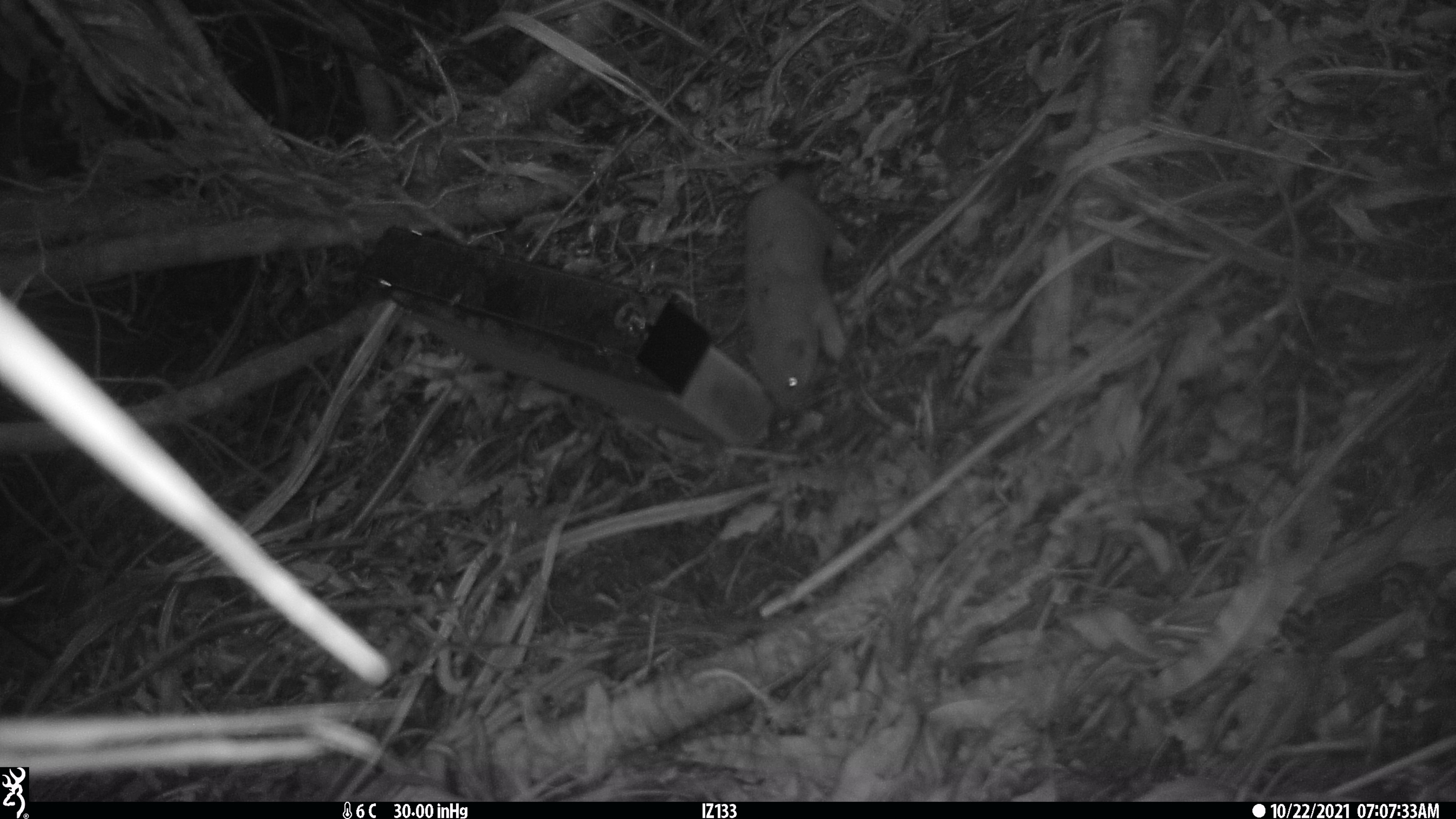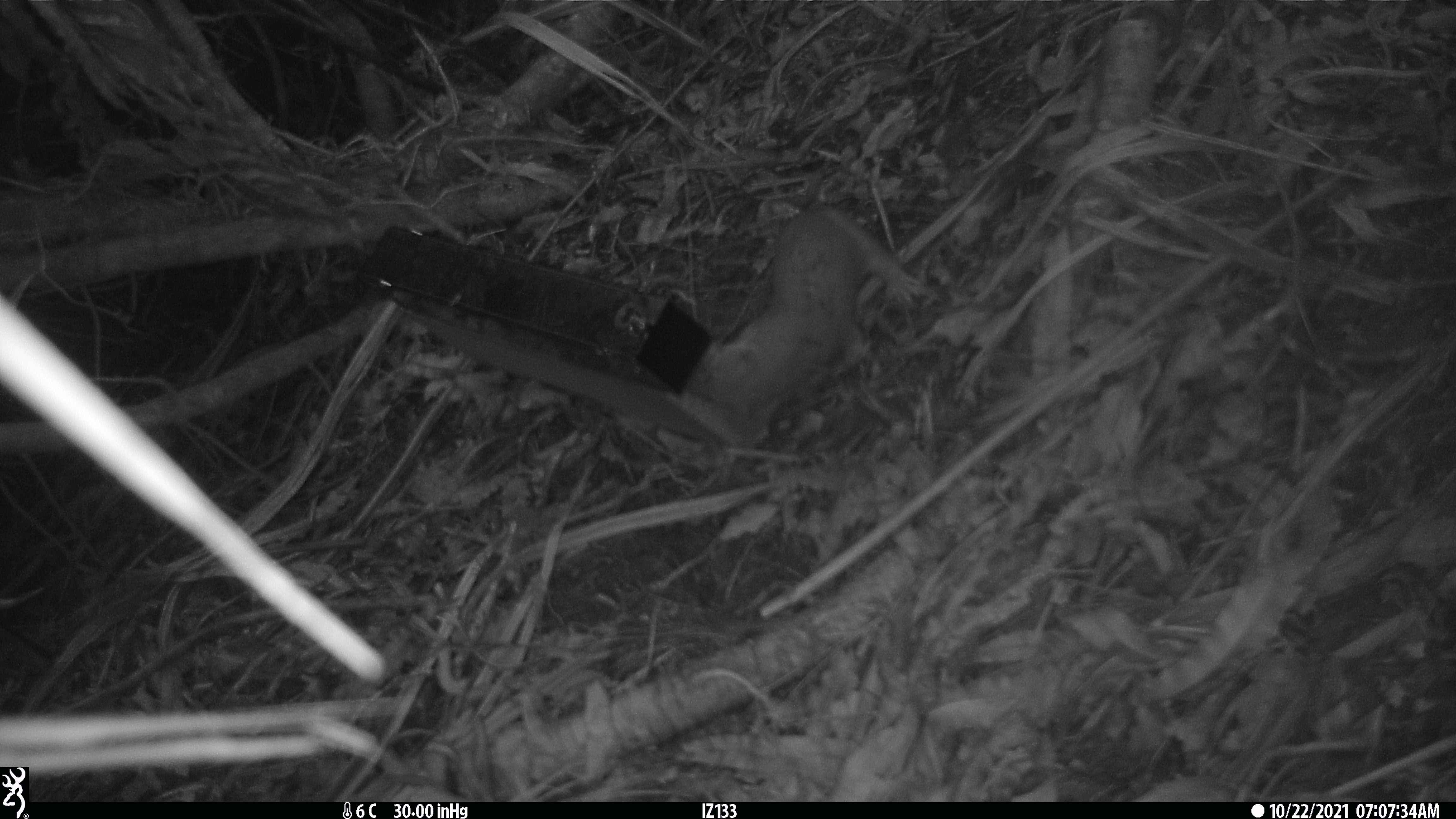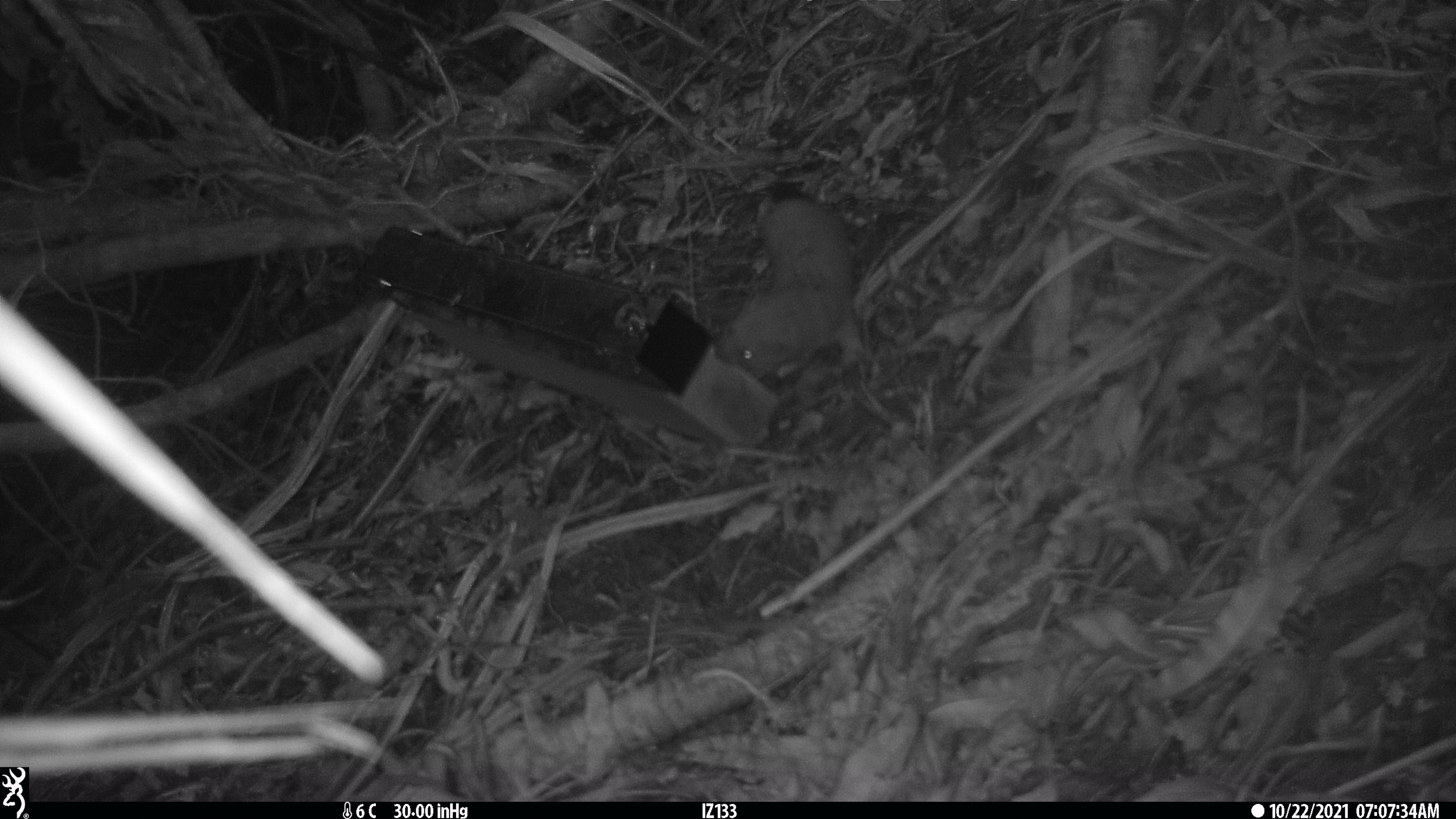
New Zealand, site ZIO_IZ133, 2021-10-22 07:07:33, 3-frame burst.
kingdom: Animalia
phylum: Chordata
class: Mammalia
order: Carnivora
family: Mustelidae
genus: Mustela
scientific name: Mustela erminea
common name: stoat